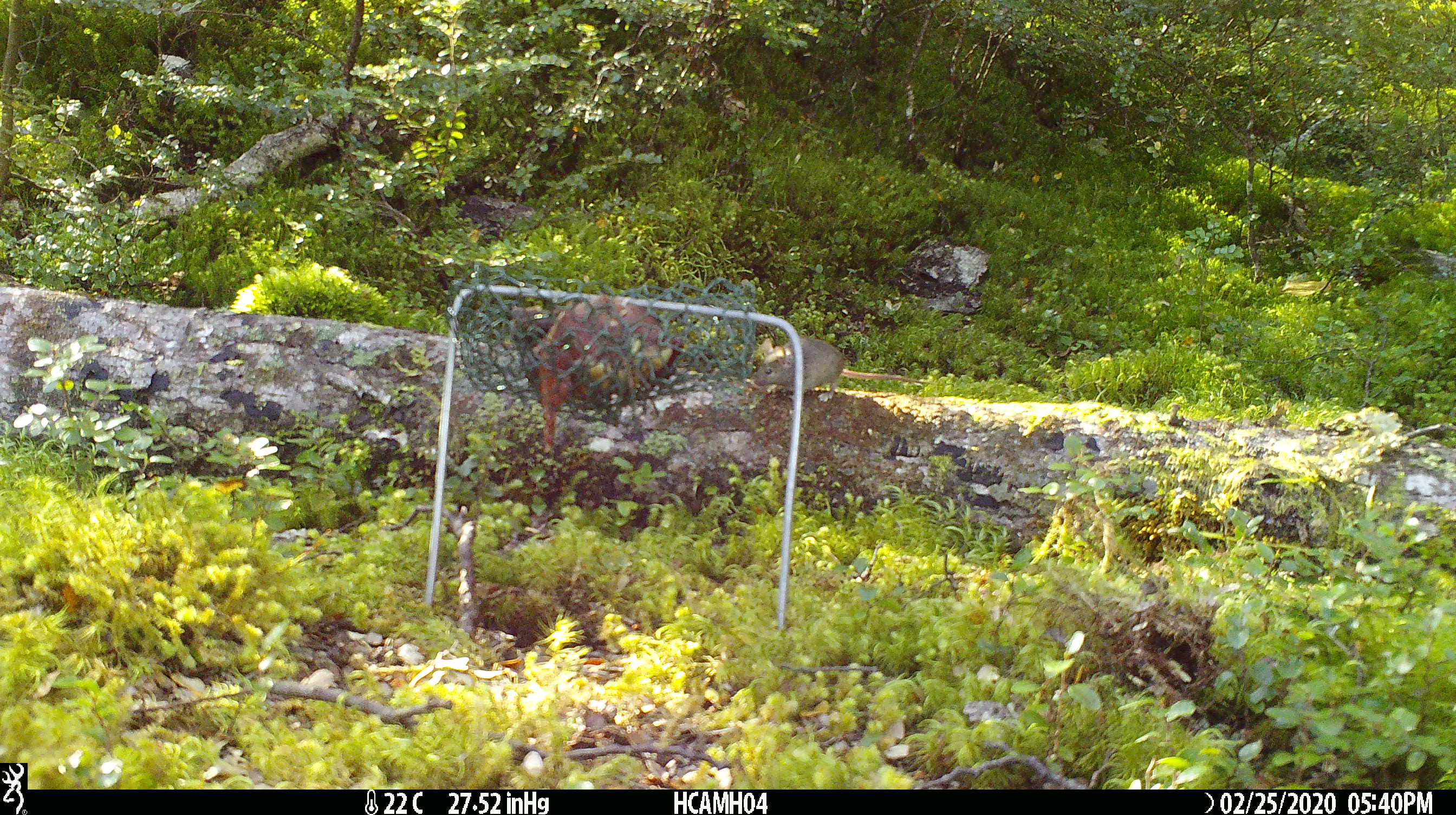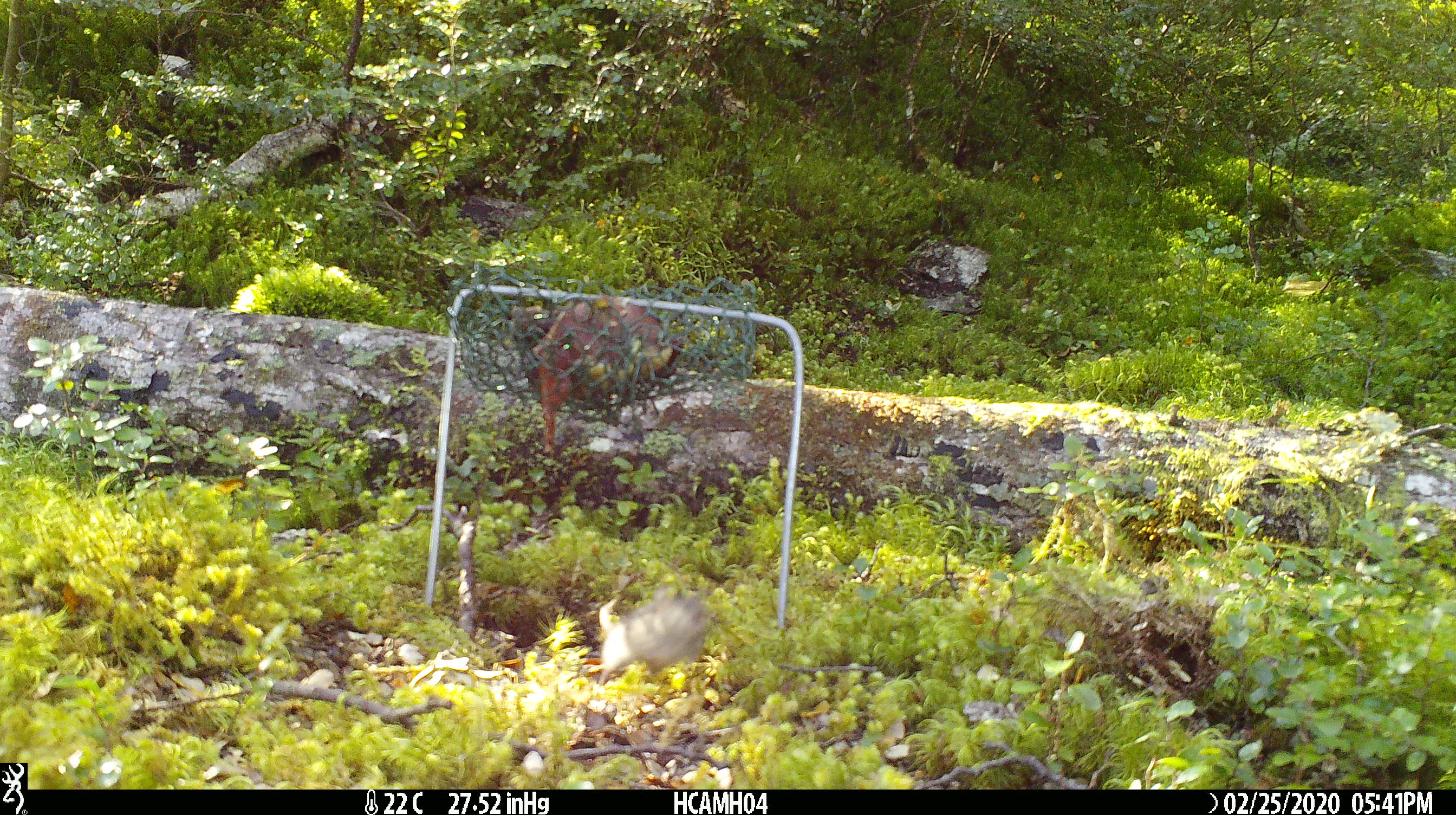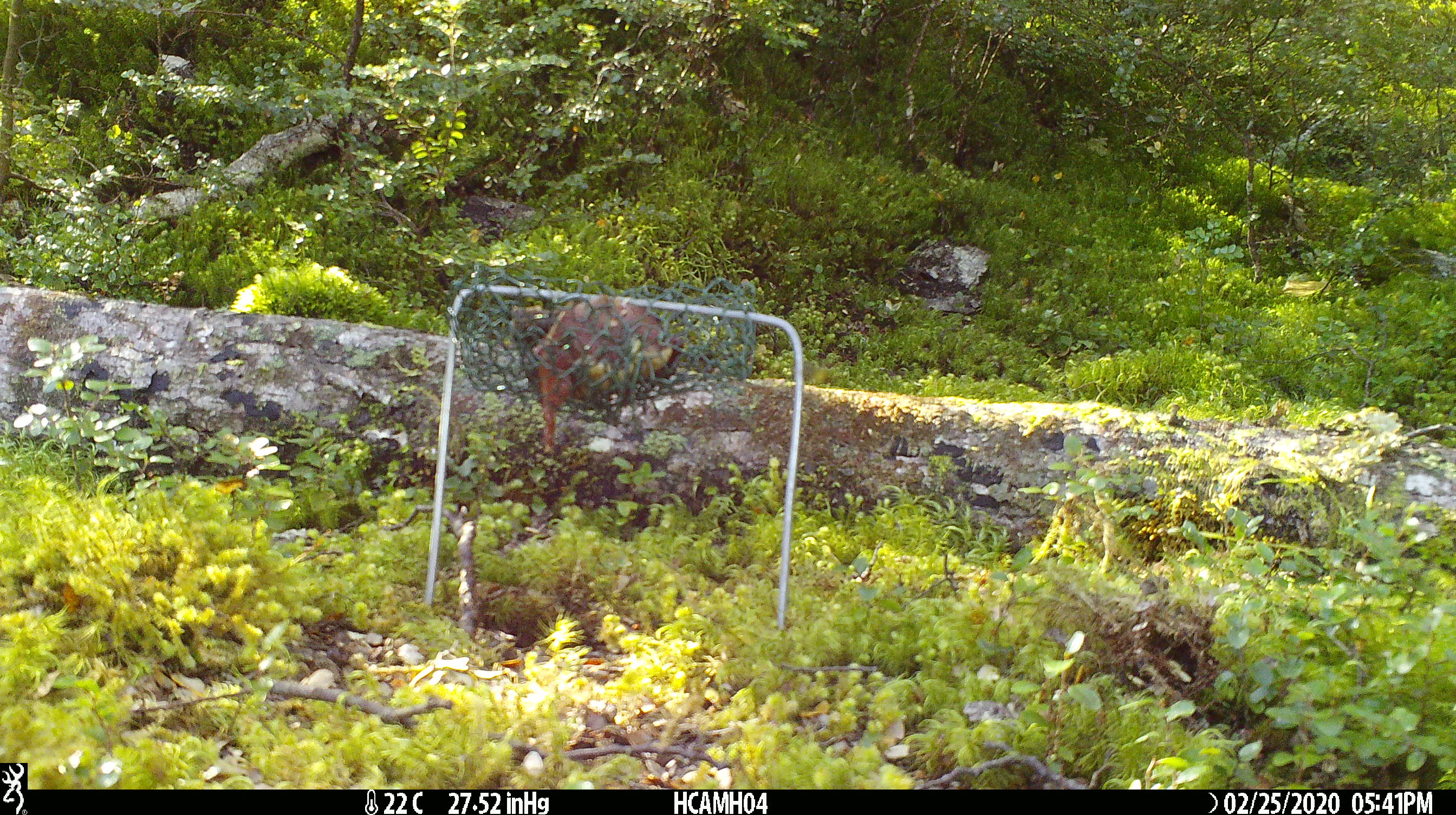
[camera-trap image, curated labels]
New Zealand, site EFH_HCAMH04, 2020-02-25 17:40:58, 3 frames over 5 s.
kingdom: Animalia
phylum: Chordata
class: Mammalia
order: Rodentia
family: Muridae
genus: Mus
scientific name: Mus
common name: mouse